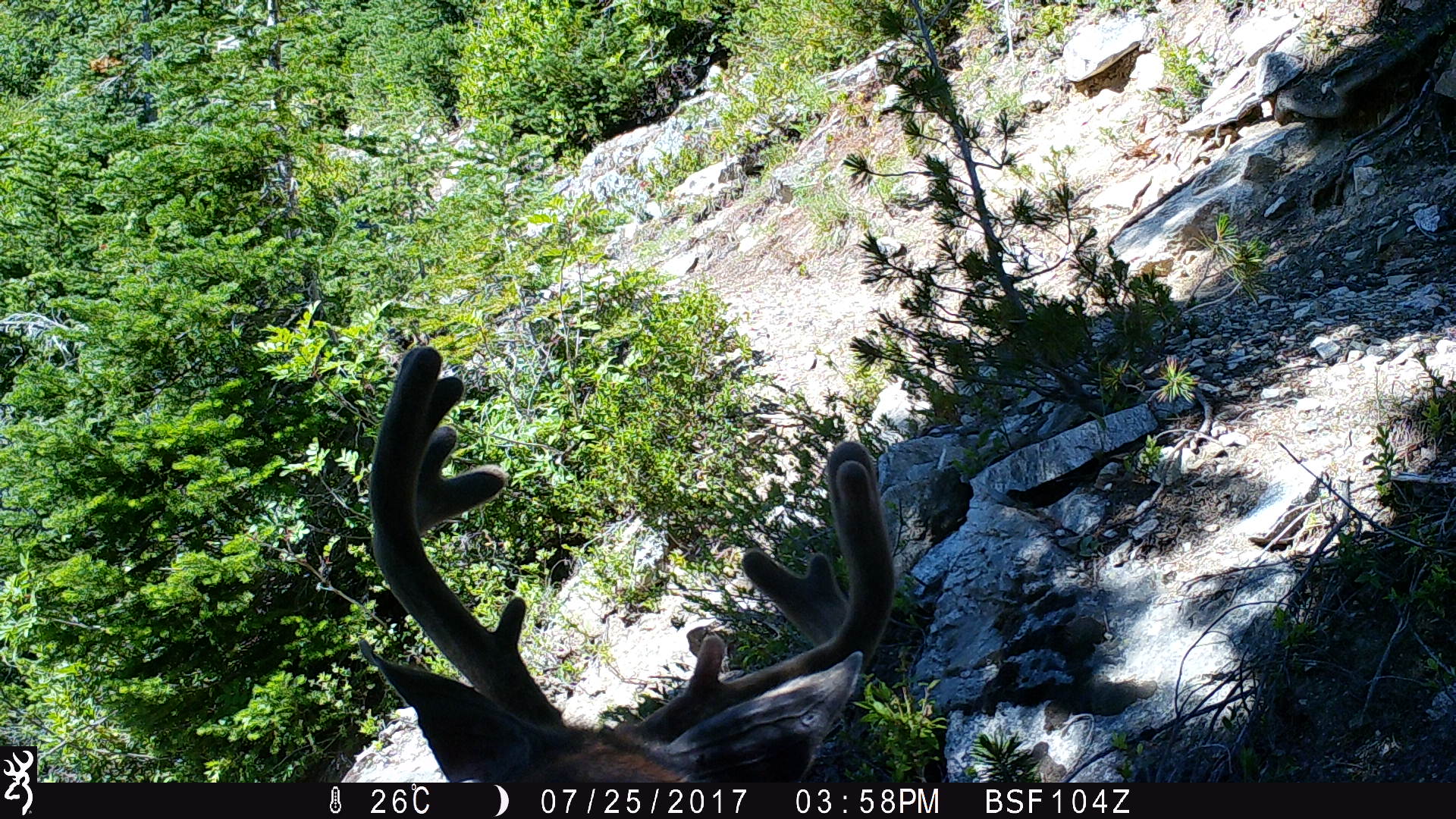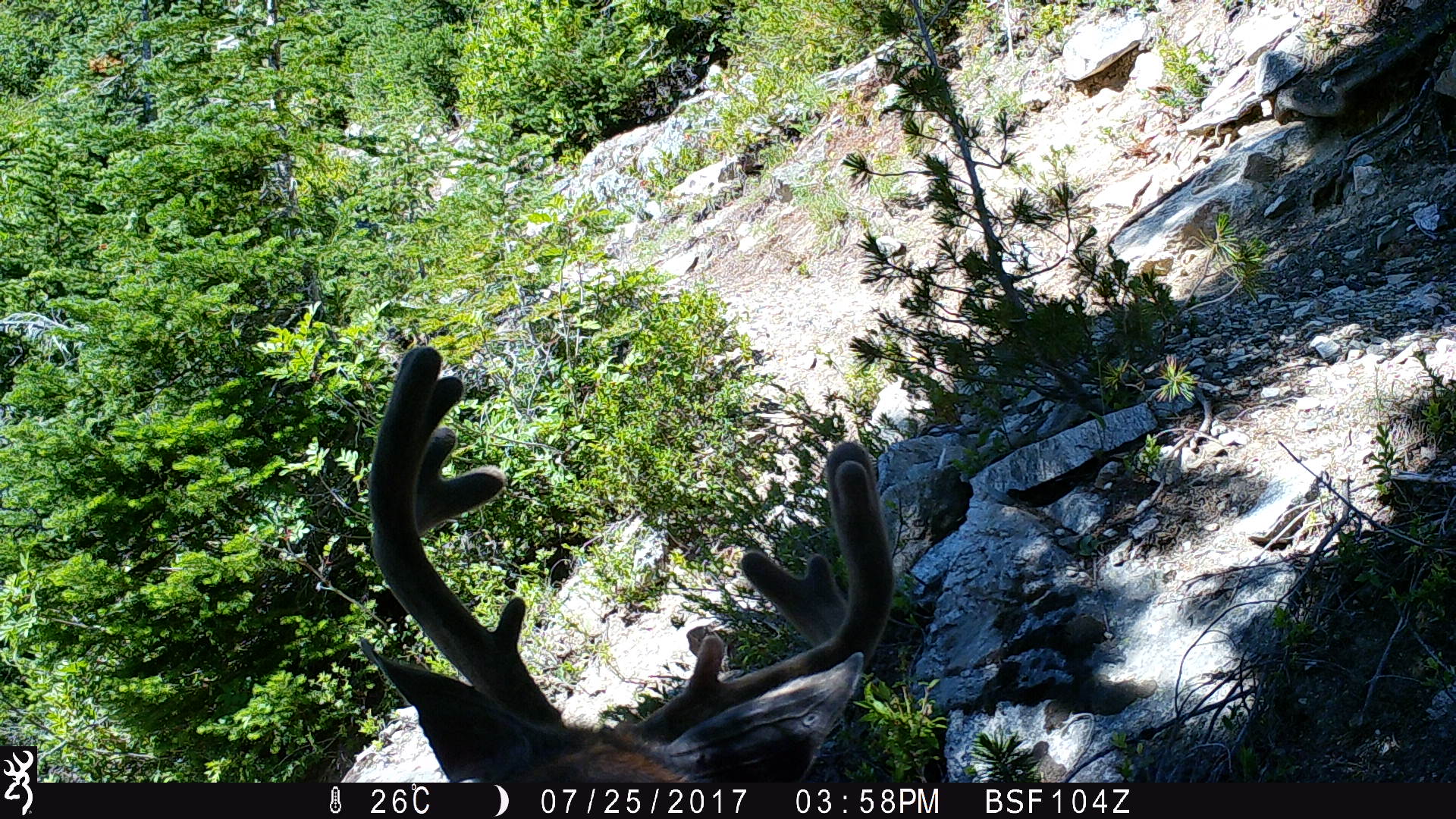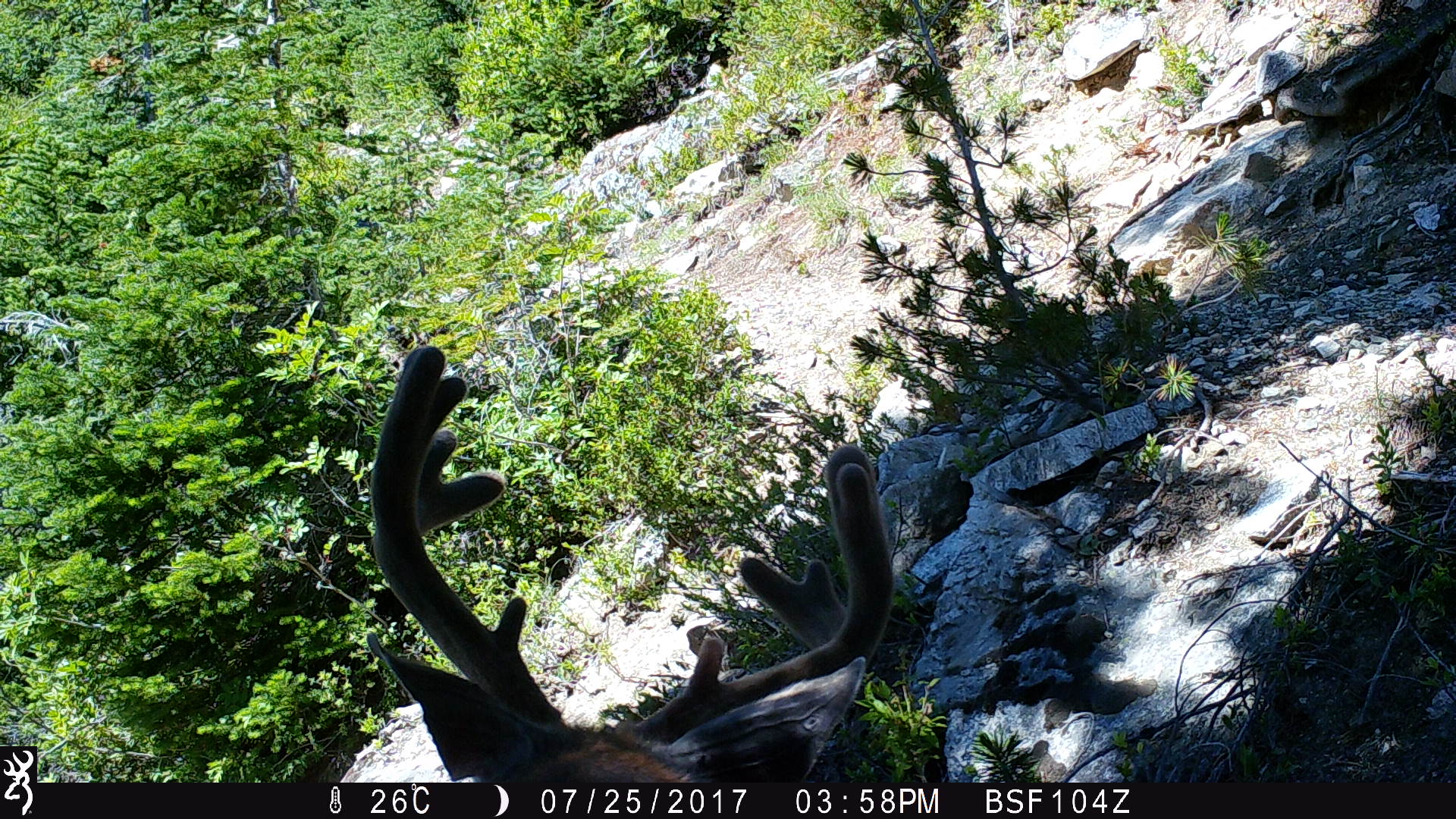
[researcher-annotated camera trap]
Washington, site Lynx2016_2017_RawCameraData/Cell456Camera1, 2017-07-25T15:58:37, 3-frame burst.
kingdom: Animalia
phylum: Chordata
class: Mammalia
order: Artiodactyla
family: Cervidae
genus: Odocoileus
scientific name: Odocoileus hemionus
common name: mule deer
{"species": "Odocoileus hemionus (mule deer)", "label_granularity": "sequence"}